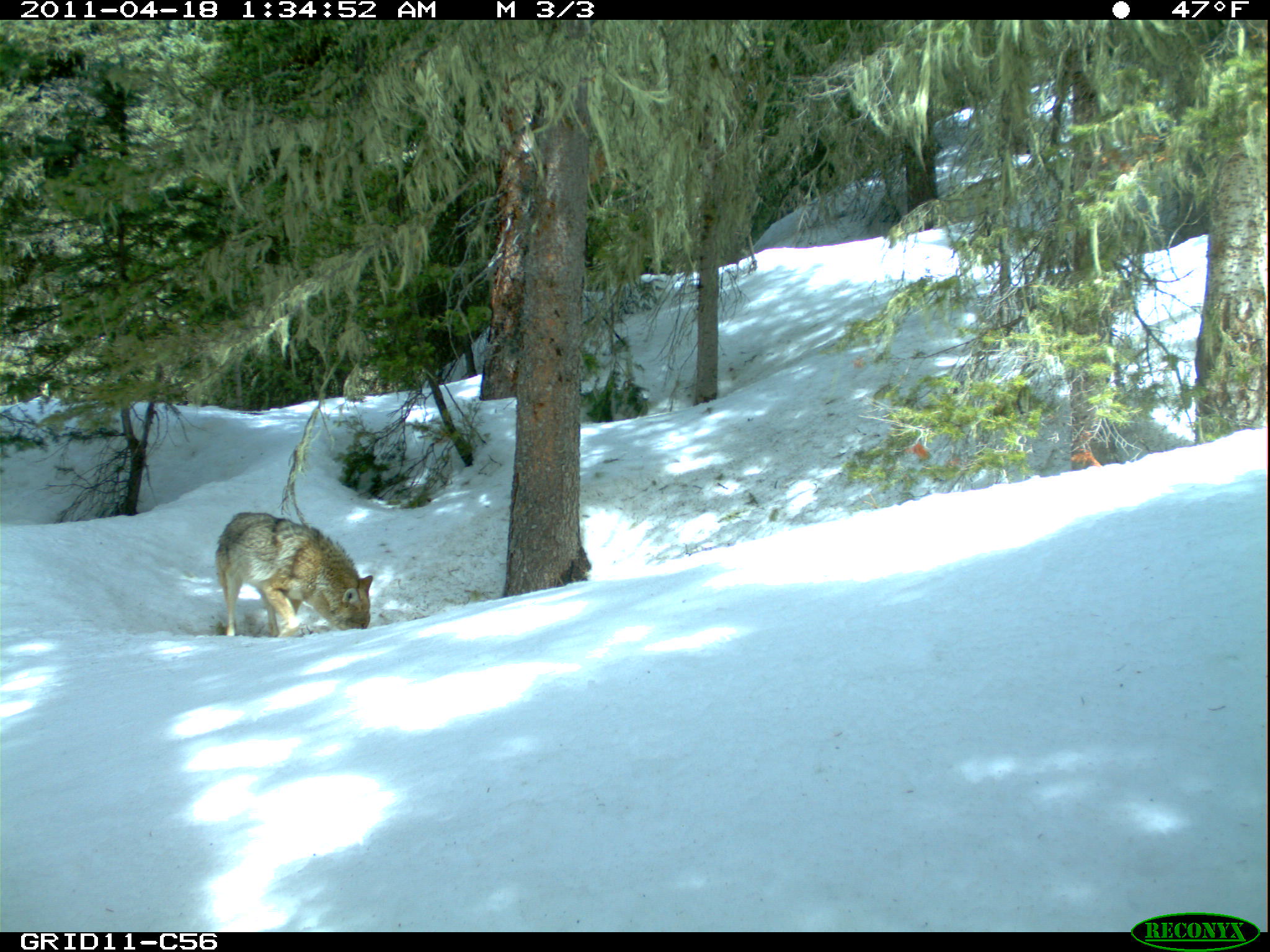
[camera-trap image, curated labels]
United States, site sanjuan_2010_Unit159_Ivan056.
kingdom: Animalia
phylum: Chordata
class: Mammalia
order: Carnivora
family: Canidae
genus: Canis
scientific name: Canis latrans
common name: coyote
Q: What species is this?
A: Canis latrans (coyote).